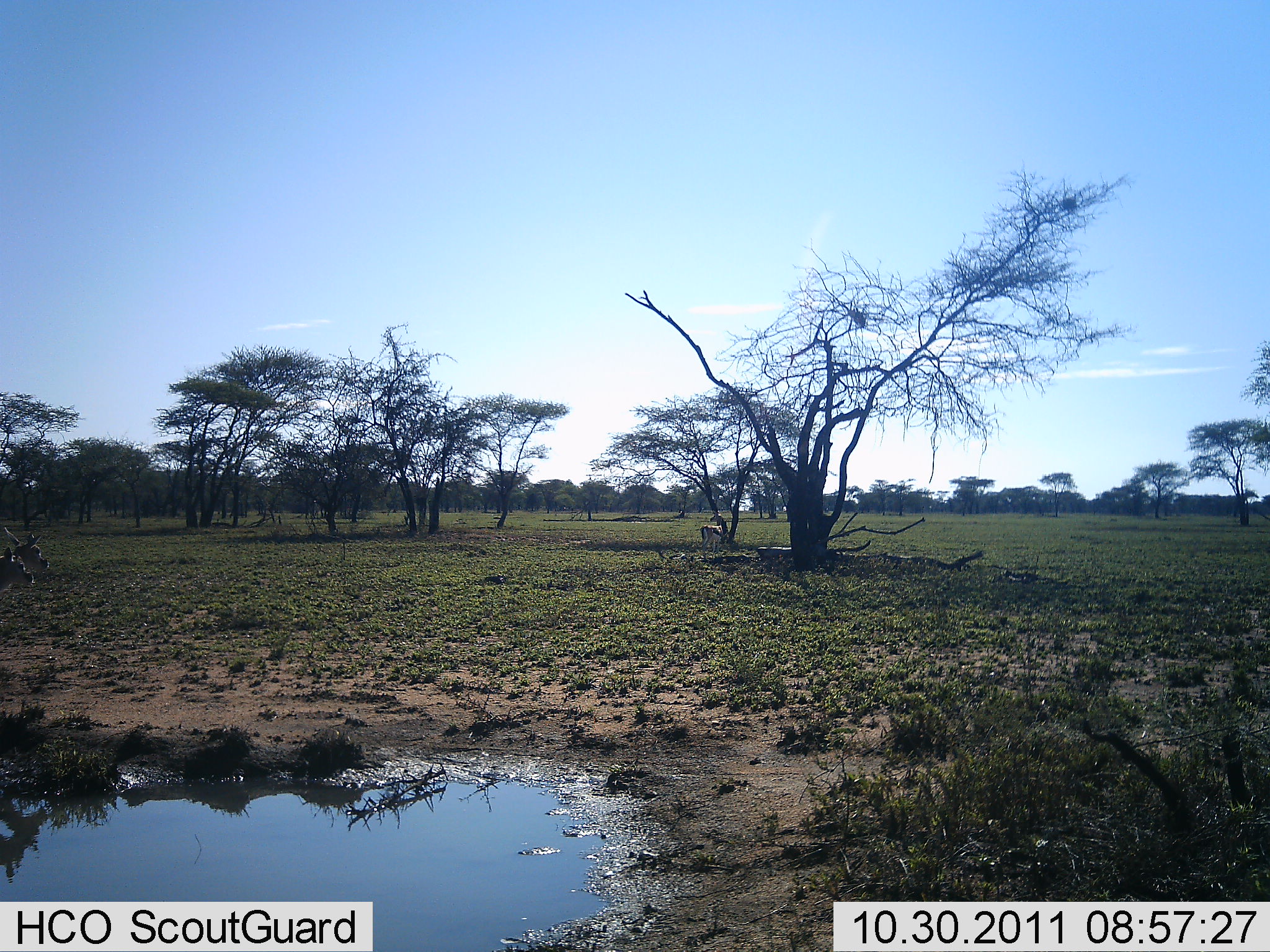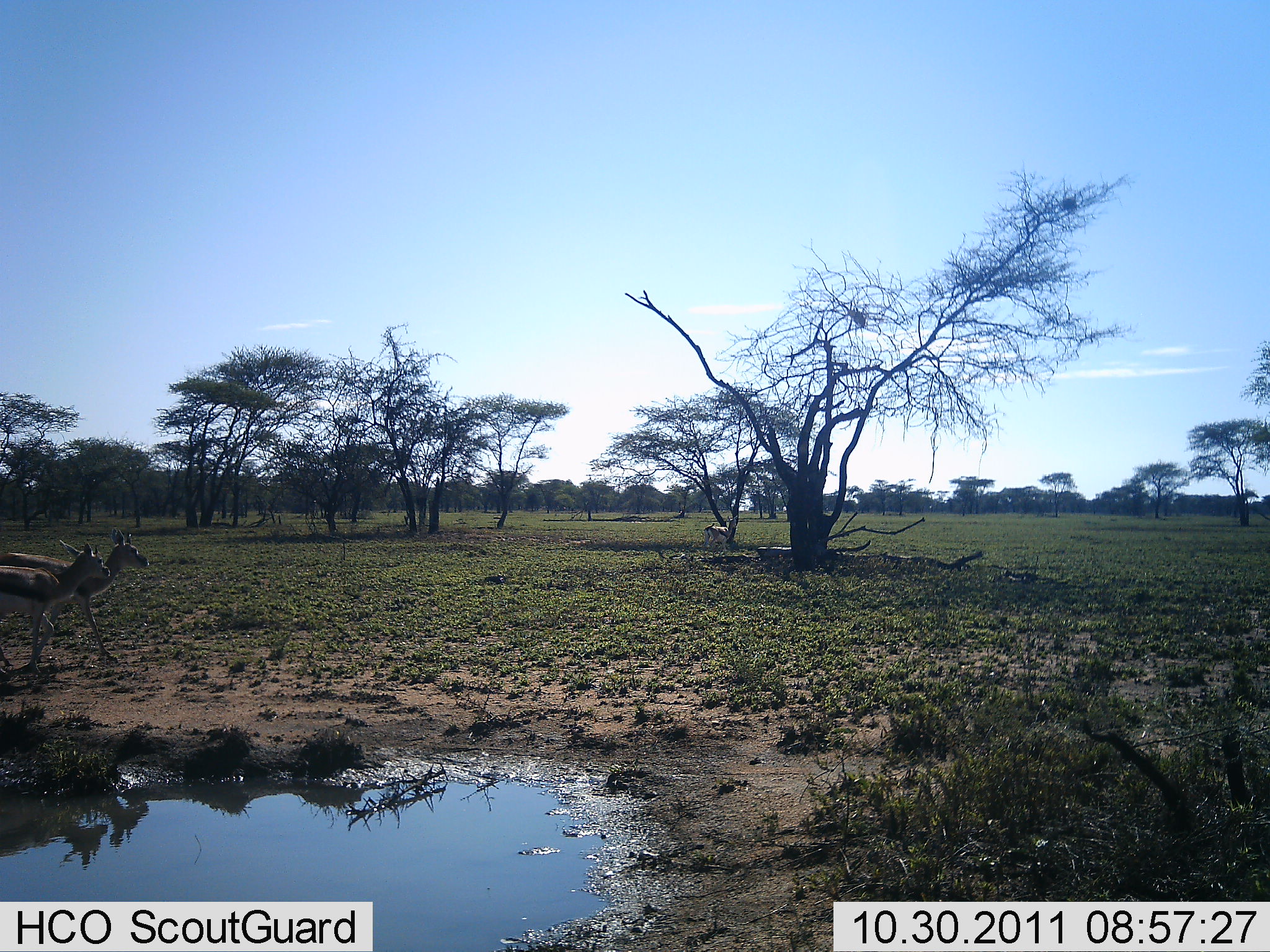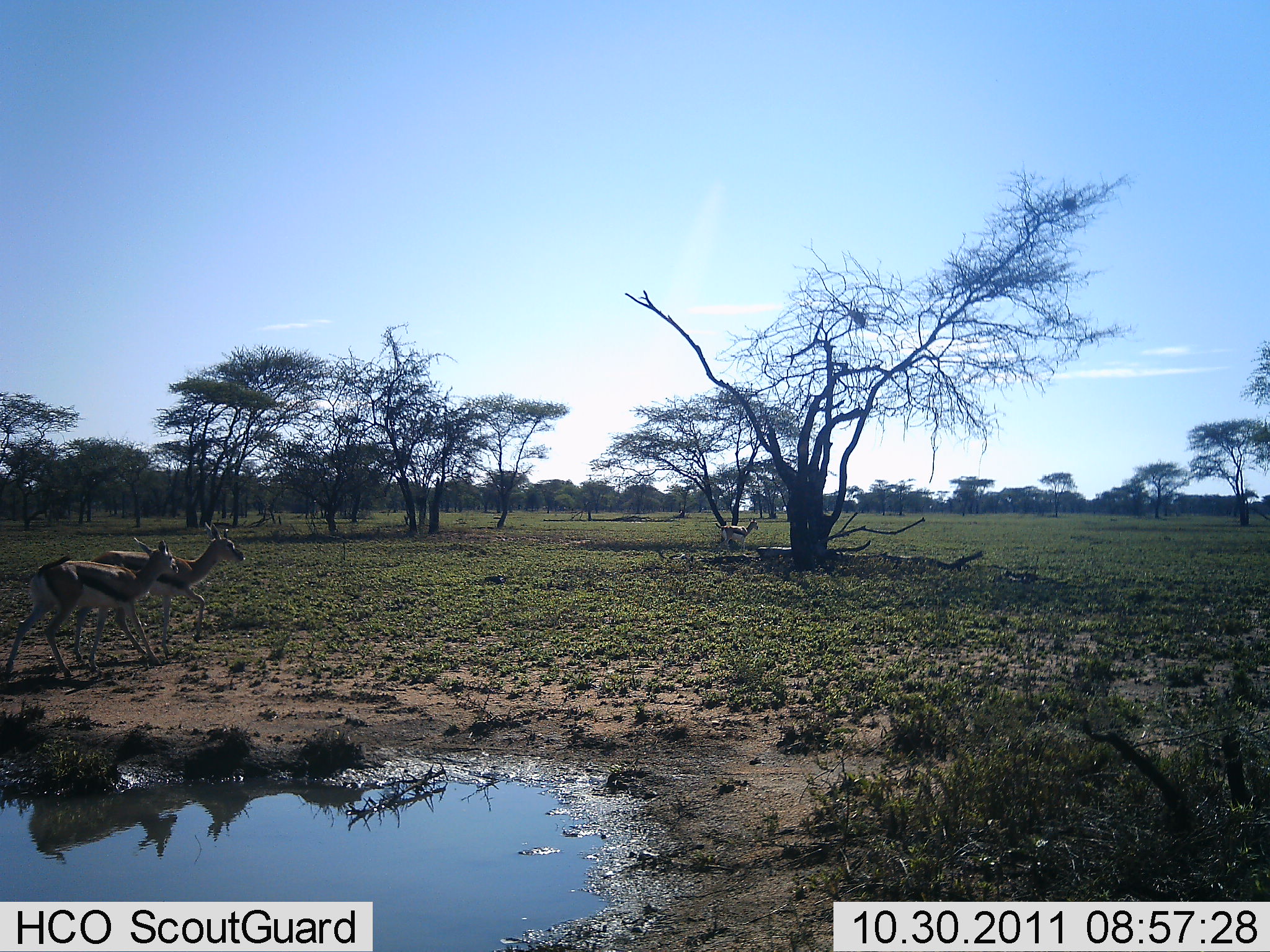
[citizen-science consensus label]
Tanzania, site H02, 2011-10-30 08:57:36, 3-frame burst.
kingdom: Animalia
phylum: Chordata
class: Mammalia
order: Artiodactyla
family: Bovidae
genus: Eudorcas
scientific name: Eudorcas thomsonii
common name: thomson's gazelle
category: gazellethomsons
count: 3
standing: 17%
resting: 0%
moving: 83%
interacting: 0%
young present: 0%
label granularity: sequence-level